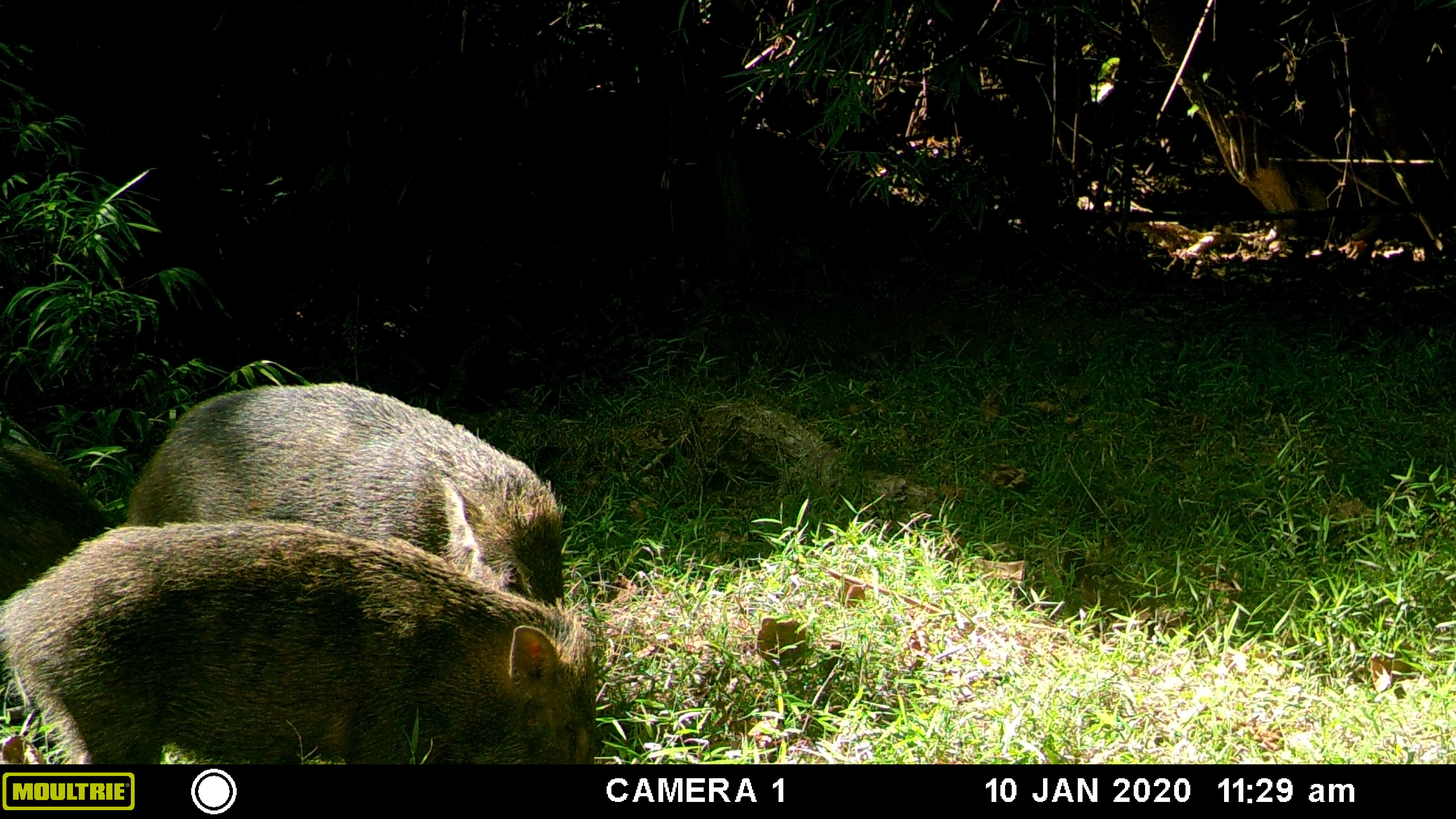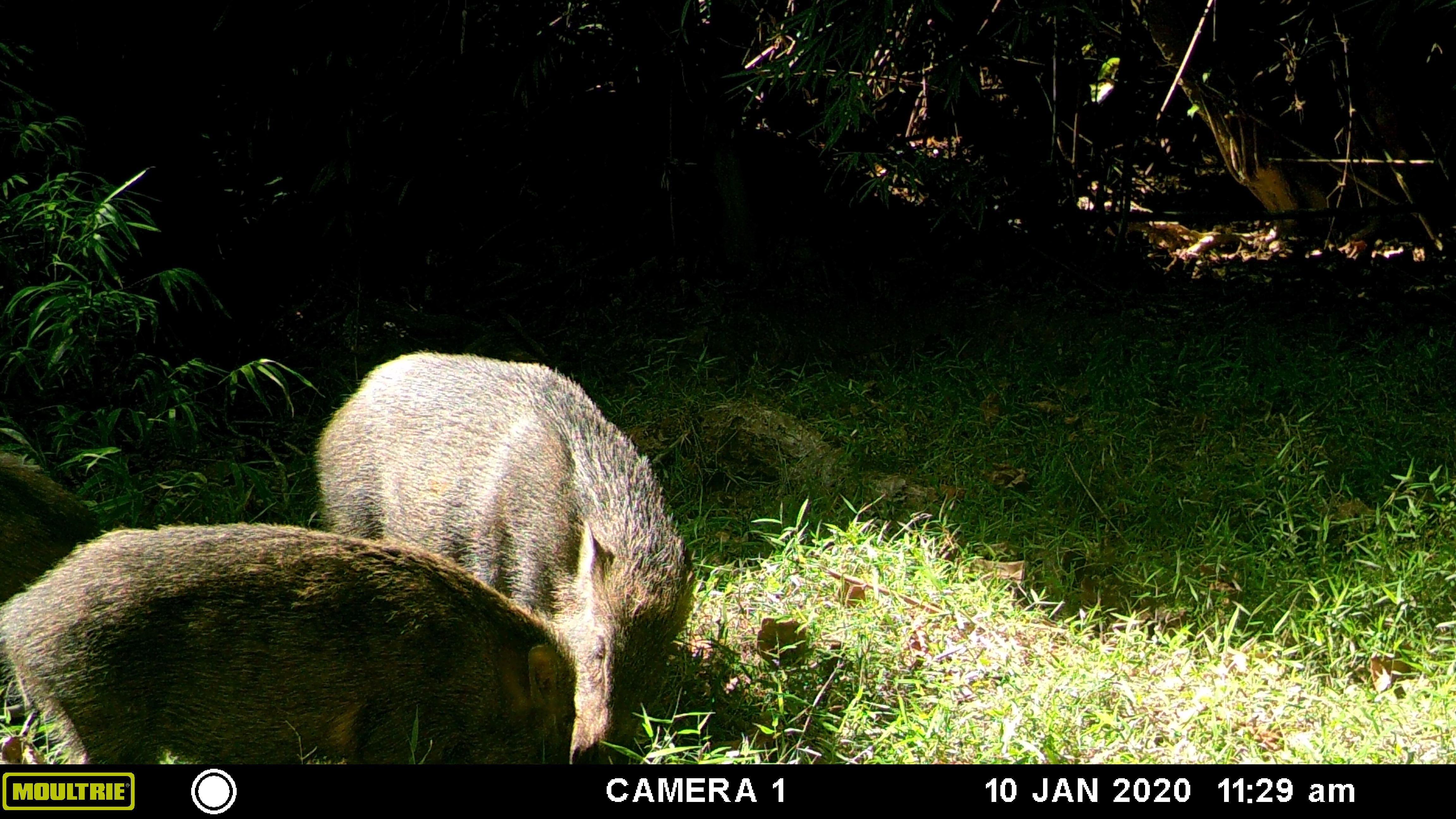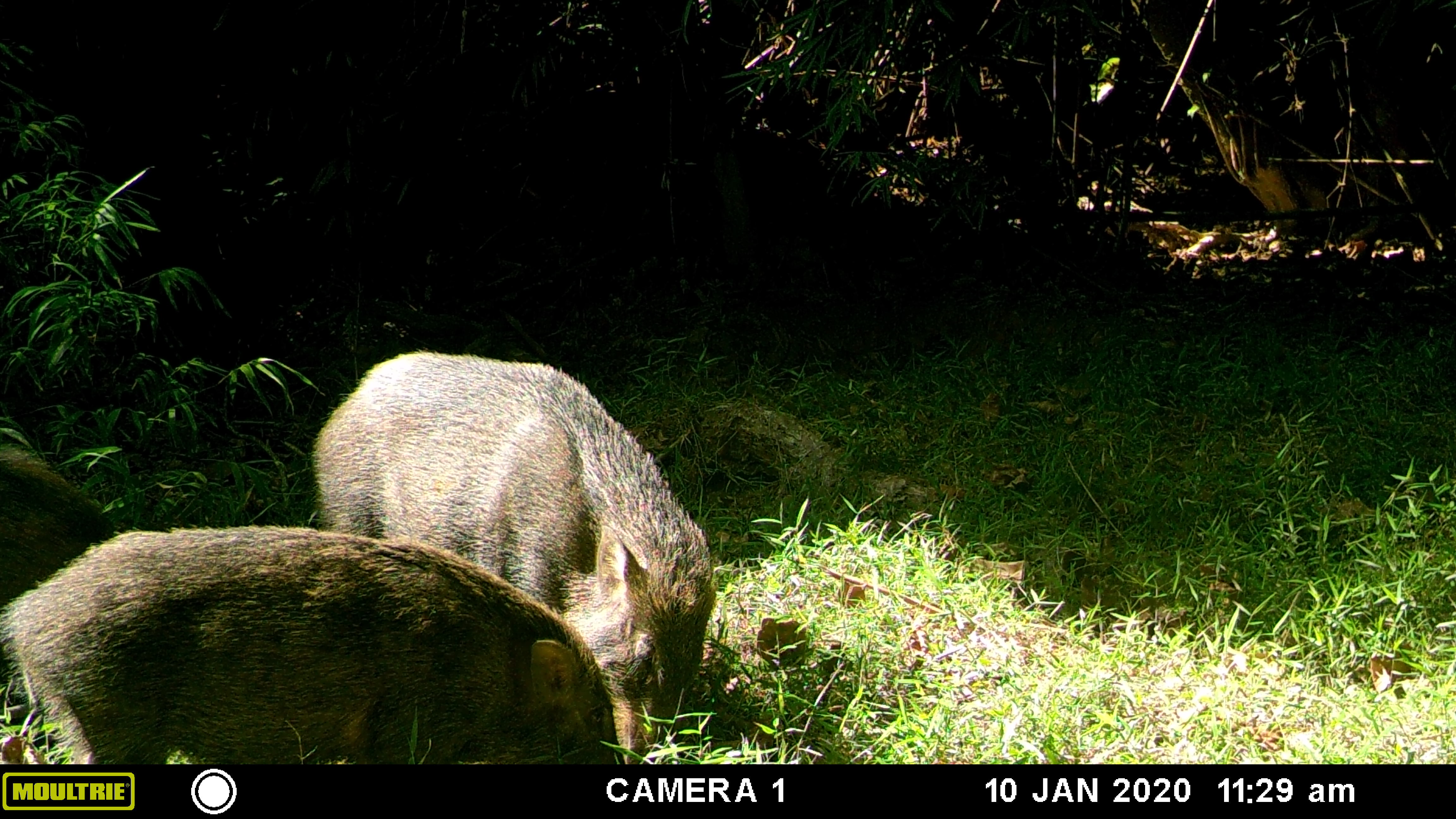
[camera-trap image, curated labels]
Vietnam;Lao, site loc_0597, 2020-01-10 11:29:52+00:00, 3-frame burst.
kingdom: Animalia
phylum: Chordata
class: Mammalia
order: Artiodactyla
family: Suidae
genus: Sus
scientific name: Sus scrofa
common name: eurasian wild pig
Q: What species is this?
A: Eurasian wild pig (Sus scrofa).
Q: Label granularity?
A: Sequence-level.